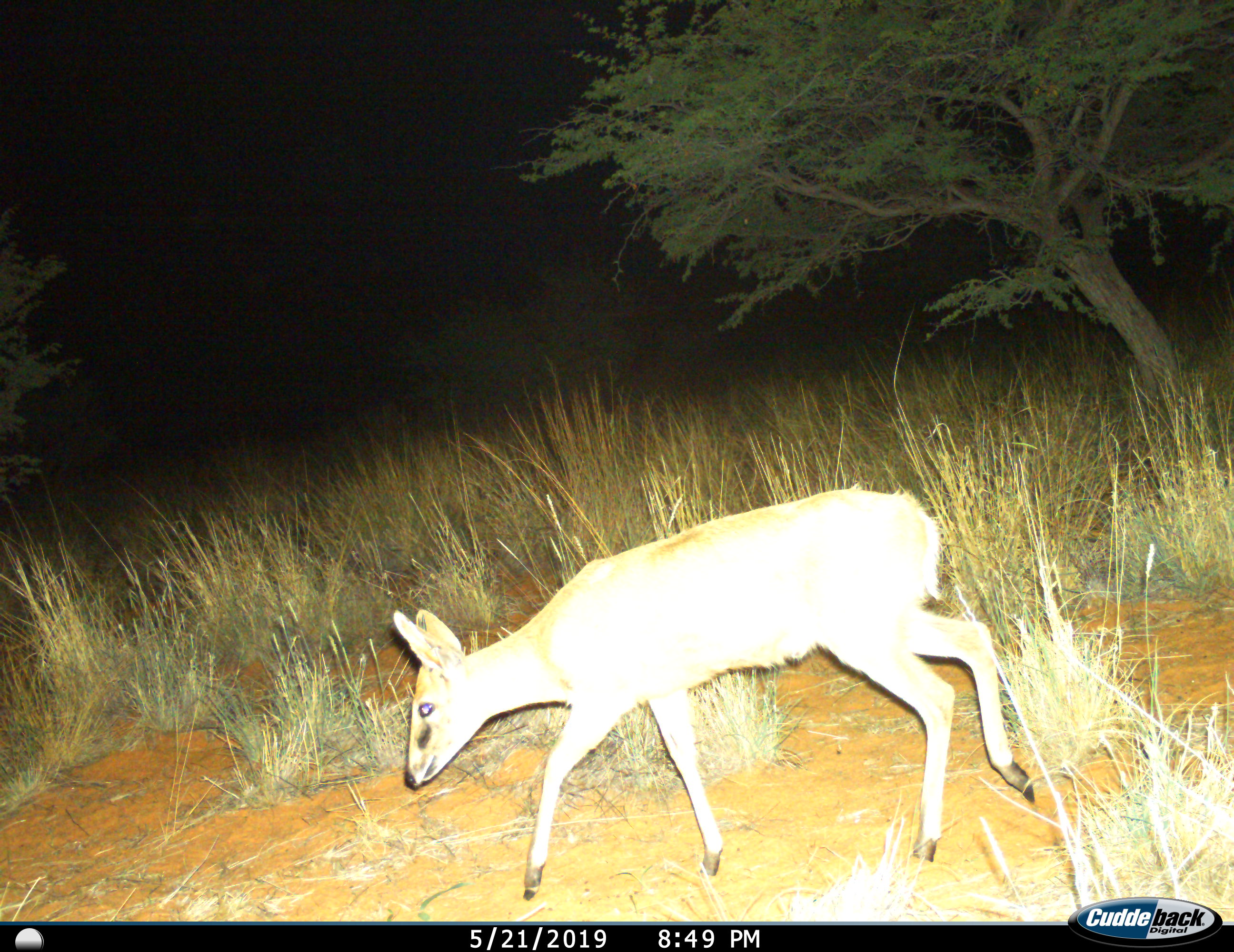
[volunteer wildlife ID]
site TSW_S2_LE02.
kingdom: Animalia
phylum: Chordata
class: Mammalia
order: Artiodactyla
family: Bovidae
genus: Sylvicapra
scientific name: Sylvicapra grimmia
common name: common duiker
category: duikercommongrey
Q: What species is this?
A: Duikercommongrey (common duiker) (Sylvicapra grimmia).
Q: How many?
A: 1.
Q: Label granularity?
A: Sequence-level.